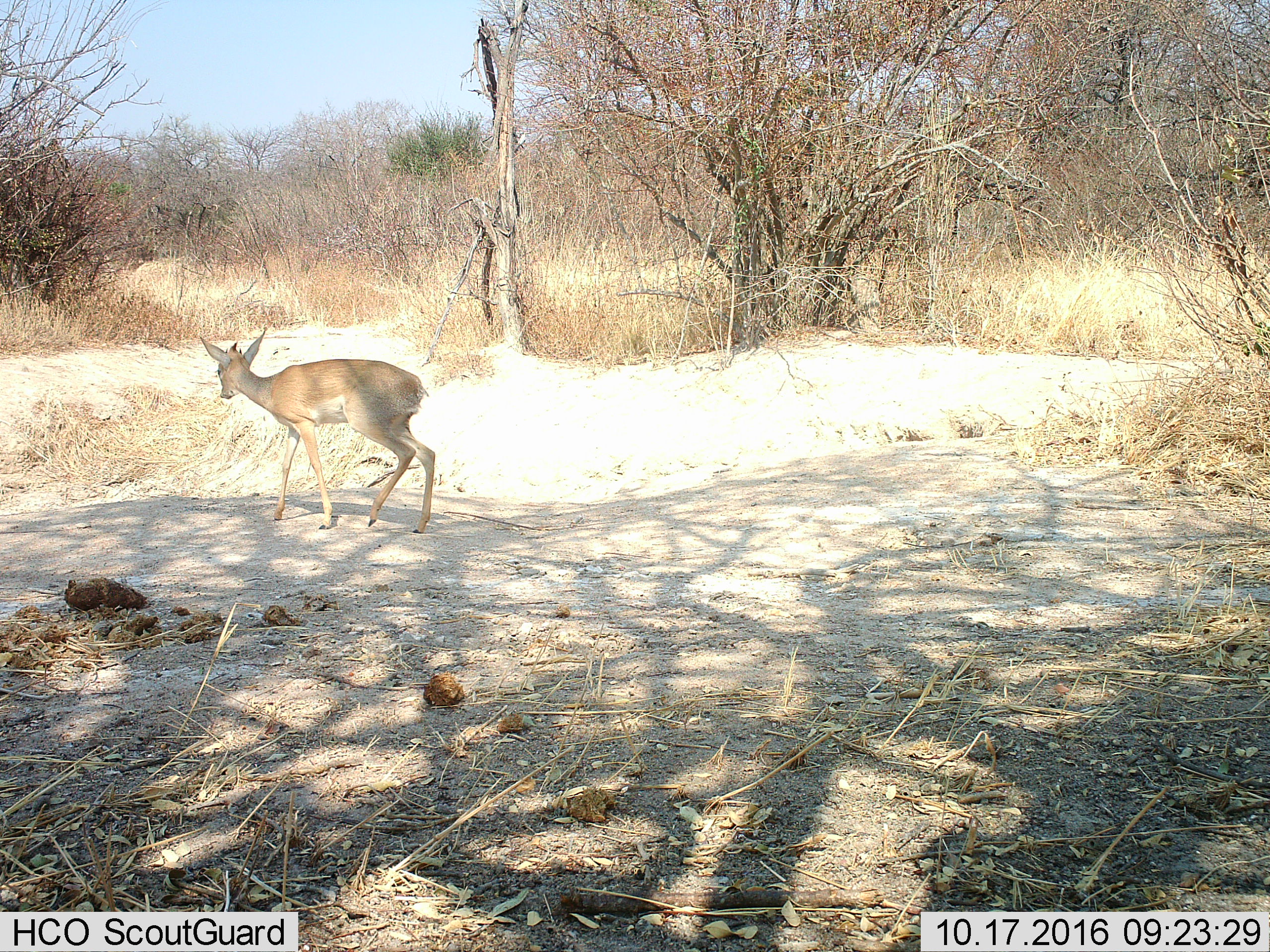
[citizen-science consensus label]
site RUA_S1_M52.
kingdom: Animalia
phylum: Chordata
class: Mammalia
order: Artiodactyla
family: Bovidae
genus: Madoqua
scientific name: Madoqua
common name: dik-dik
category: dikdik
Dikdik (dik-dik) (Madoqua), count 1. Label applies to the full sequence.